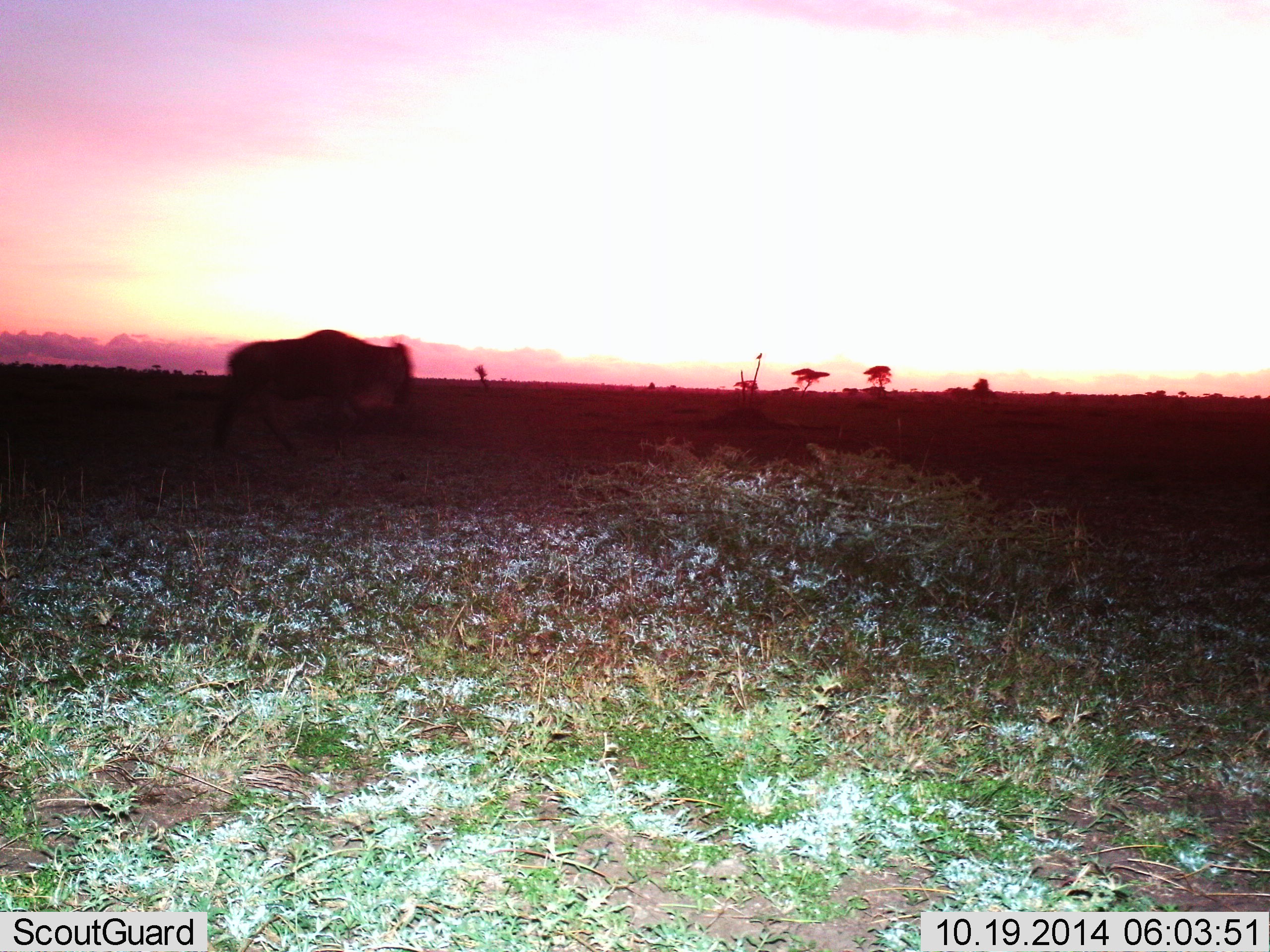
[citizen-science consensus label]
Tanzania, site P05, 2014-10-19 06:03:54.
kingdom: Animalia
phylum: Chordata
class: Mammalia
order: Artiodactyla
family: Bovidae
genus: Connochaetes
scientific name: Connochaetes taurinus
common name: blue wildebeest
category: wildebeest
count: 1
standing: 0%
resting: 0%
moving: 100%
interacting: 0%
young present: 0%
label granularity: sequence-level